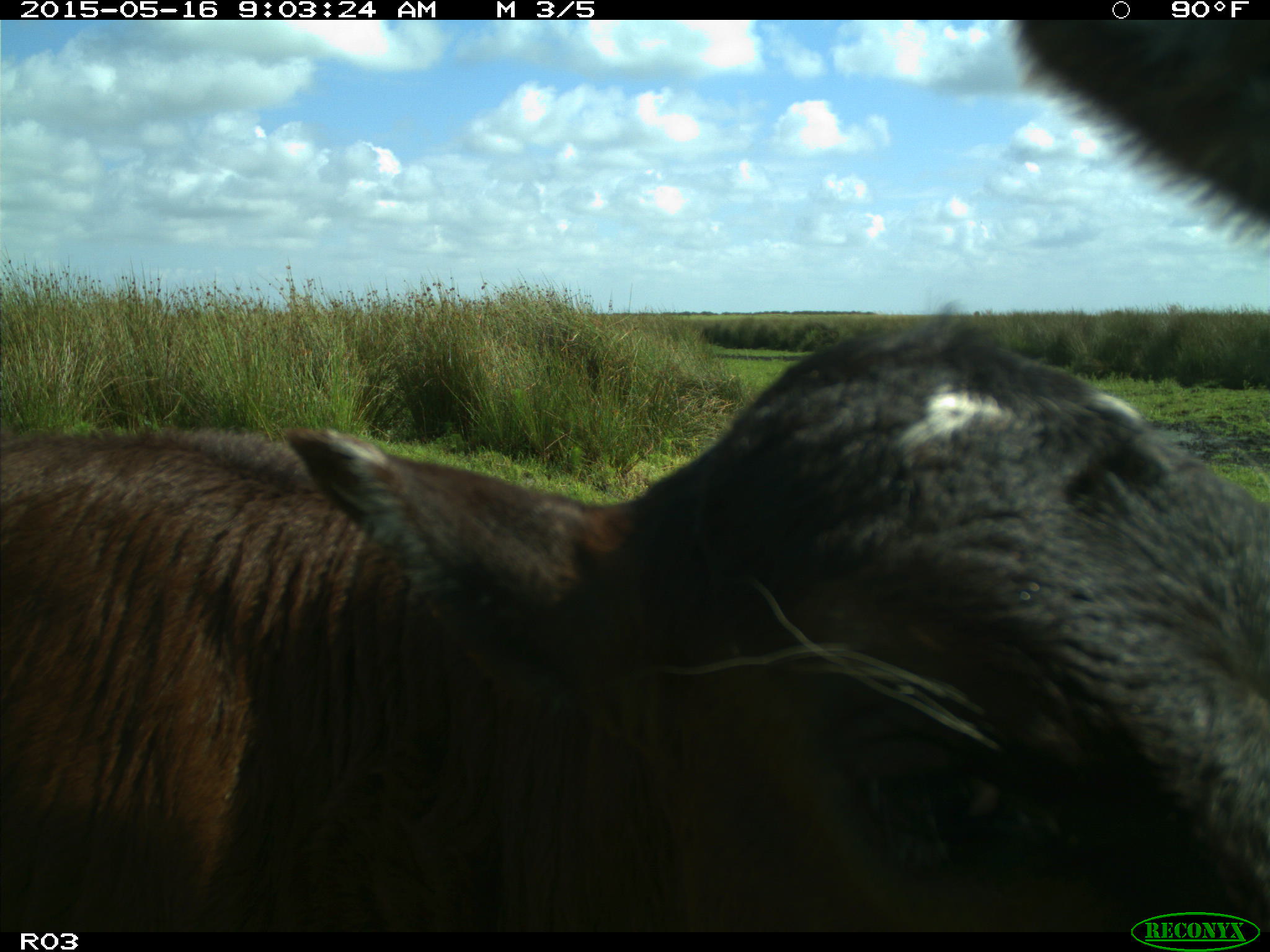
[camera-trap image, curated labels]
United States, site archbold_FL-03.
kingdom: Animalia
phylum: Chordata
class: Mammalia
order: Artiodactyla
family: Bovidae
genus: Bos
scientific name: Bos taurus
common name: domestic cow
Bos taurus (domestic cow).